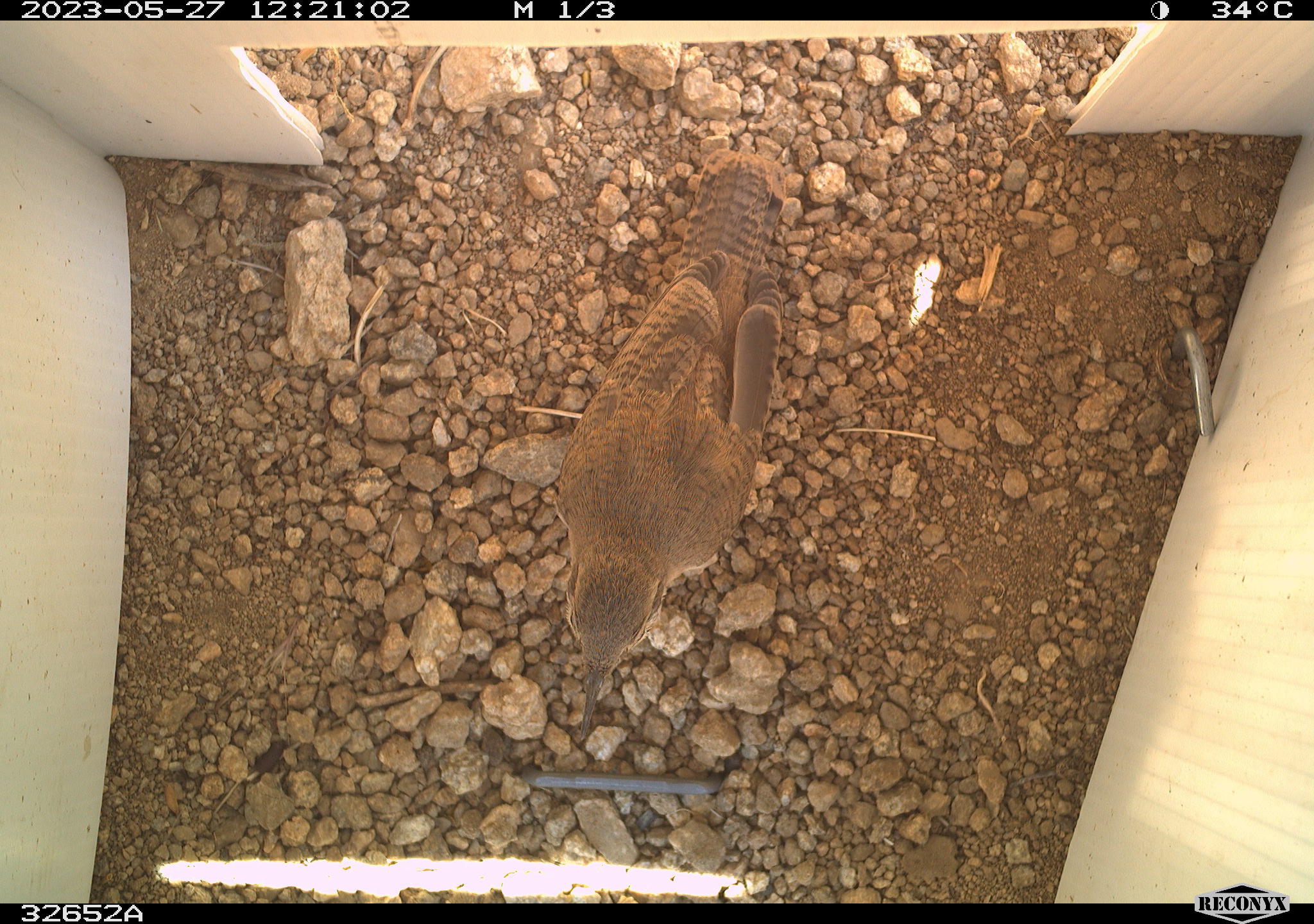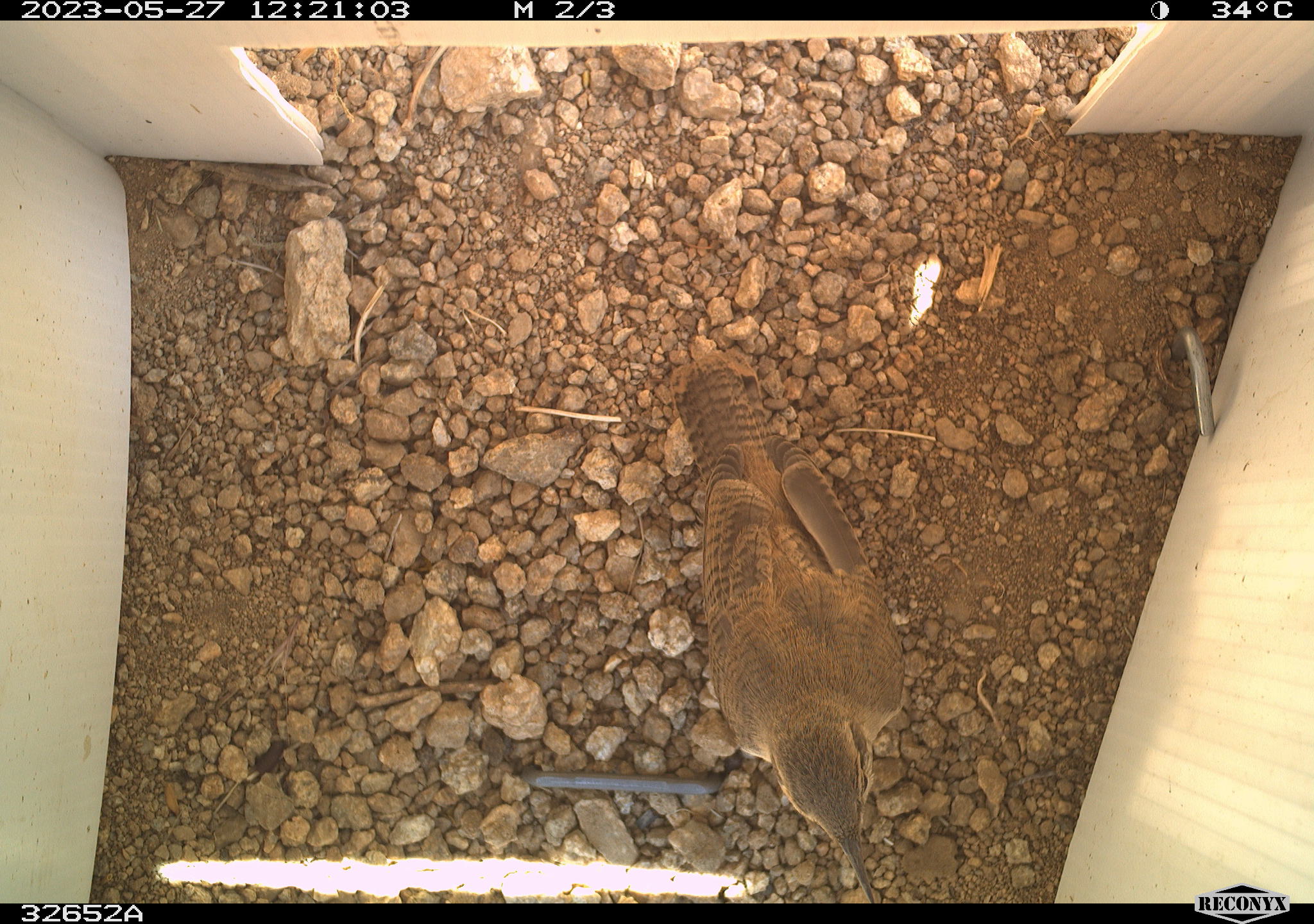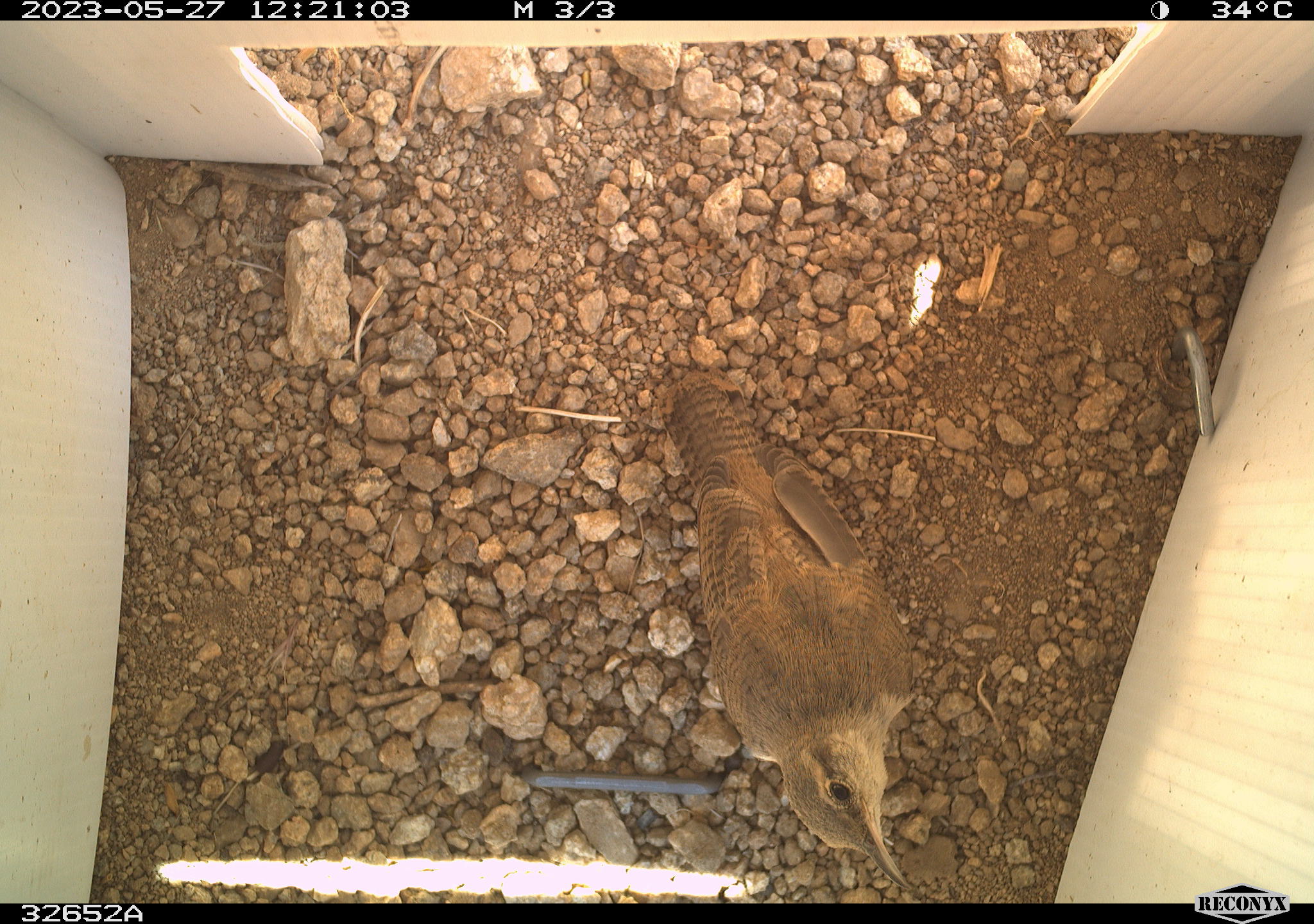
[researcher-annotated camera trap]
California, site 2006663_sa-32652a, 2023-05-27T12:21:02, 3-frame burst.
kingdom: Animalia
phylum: Chordata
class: Aves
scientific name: Aves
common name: bird